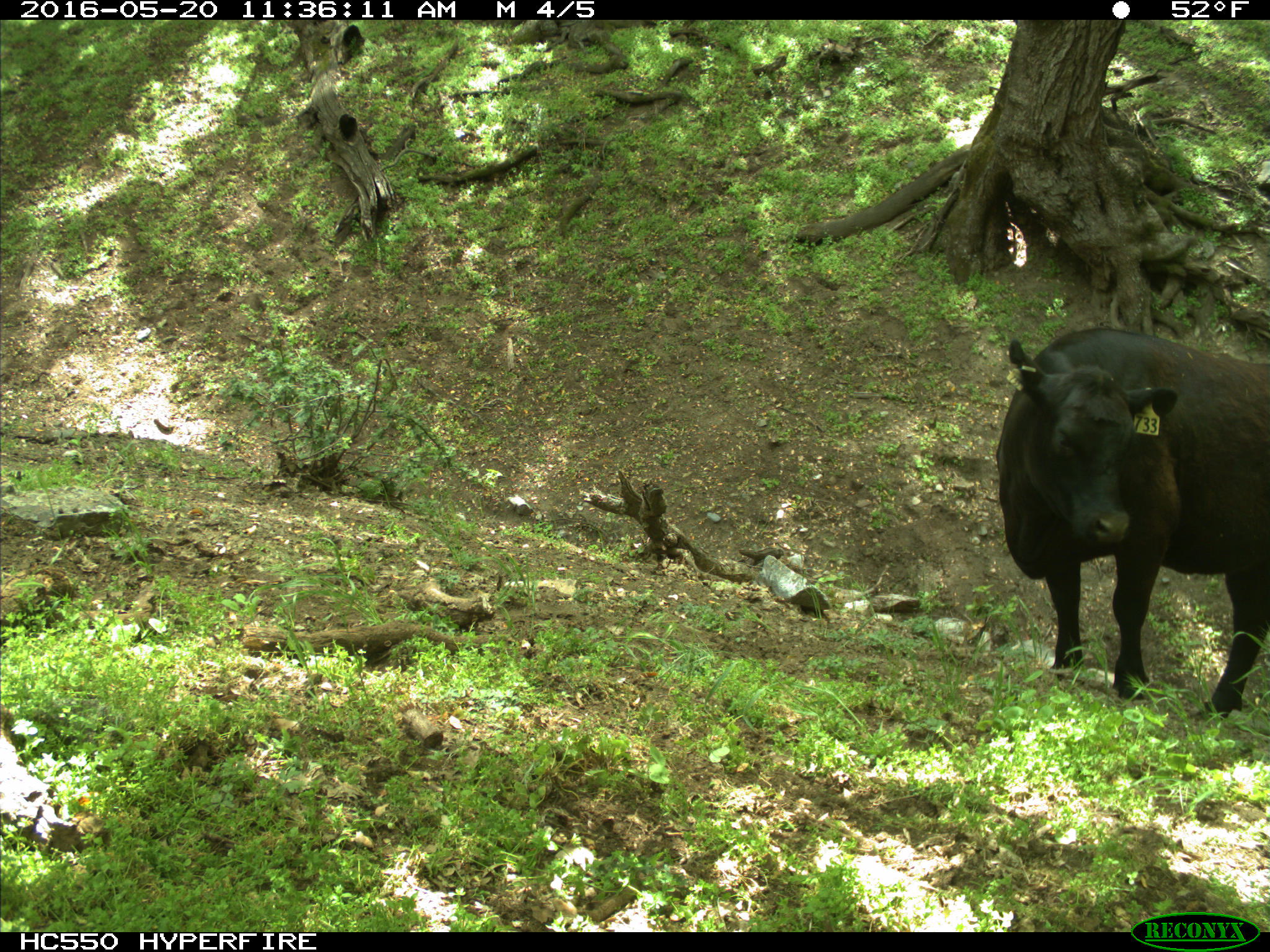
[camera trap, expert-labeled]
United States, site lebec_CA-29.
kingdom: Animalia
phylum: Chordata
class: Mammalia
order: Artiodactyla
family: Bovidae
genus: Bos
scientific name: Bos taurus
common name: domestic cow